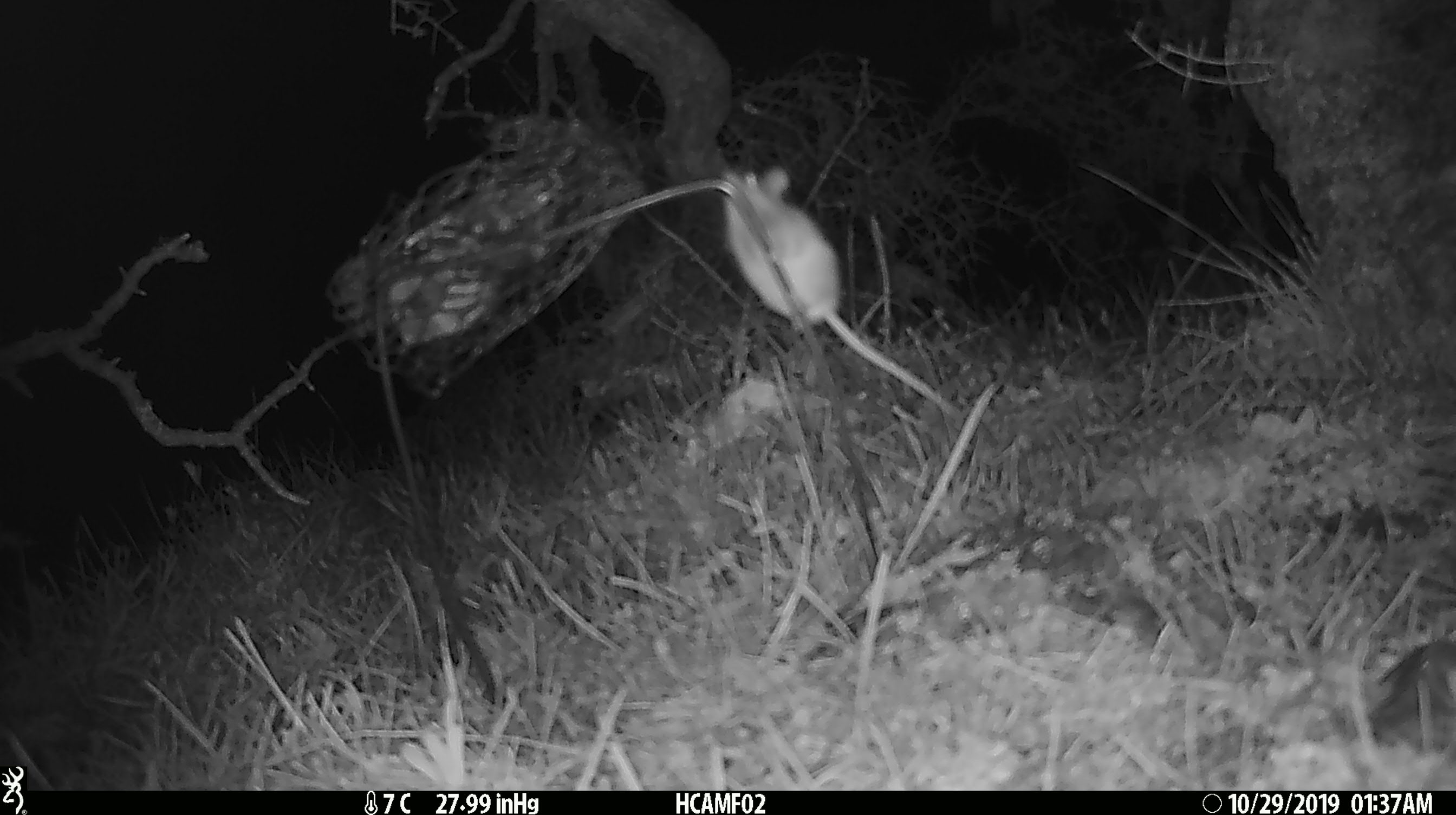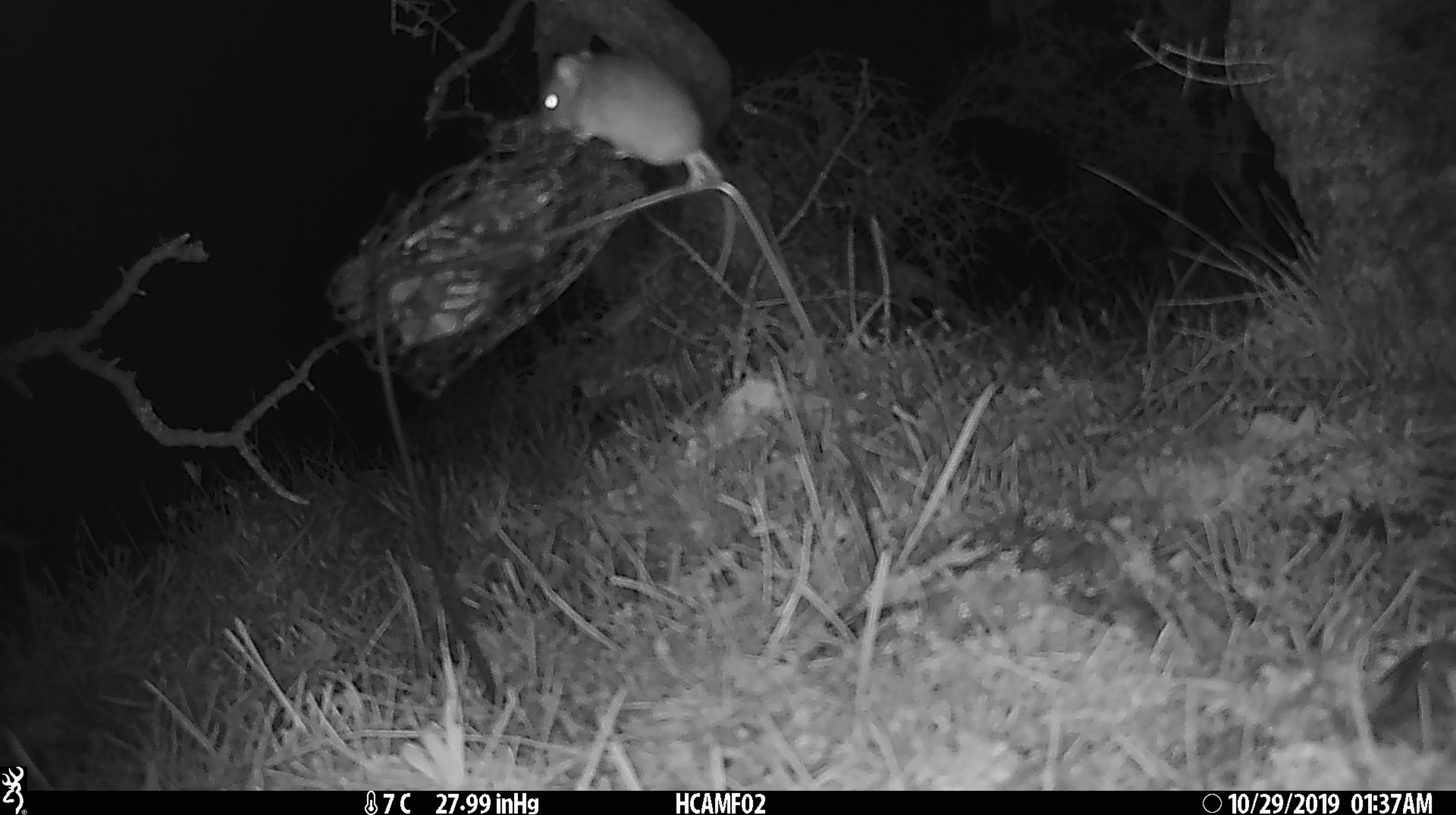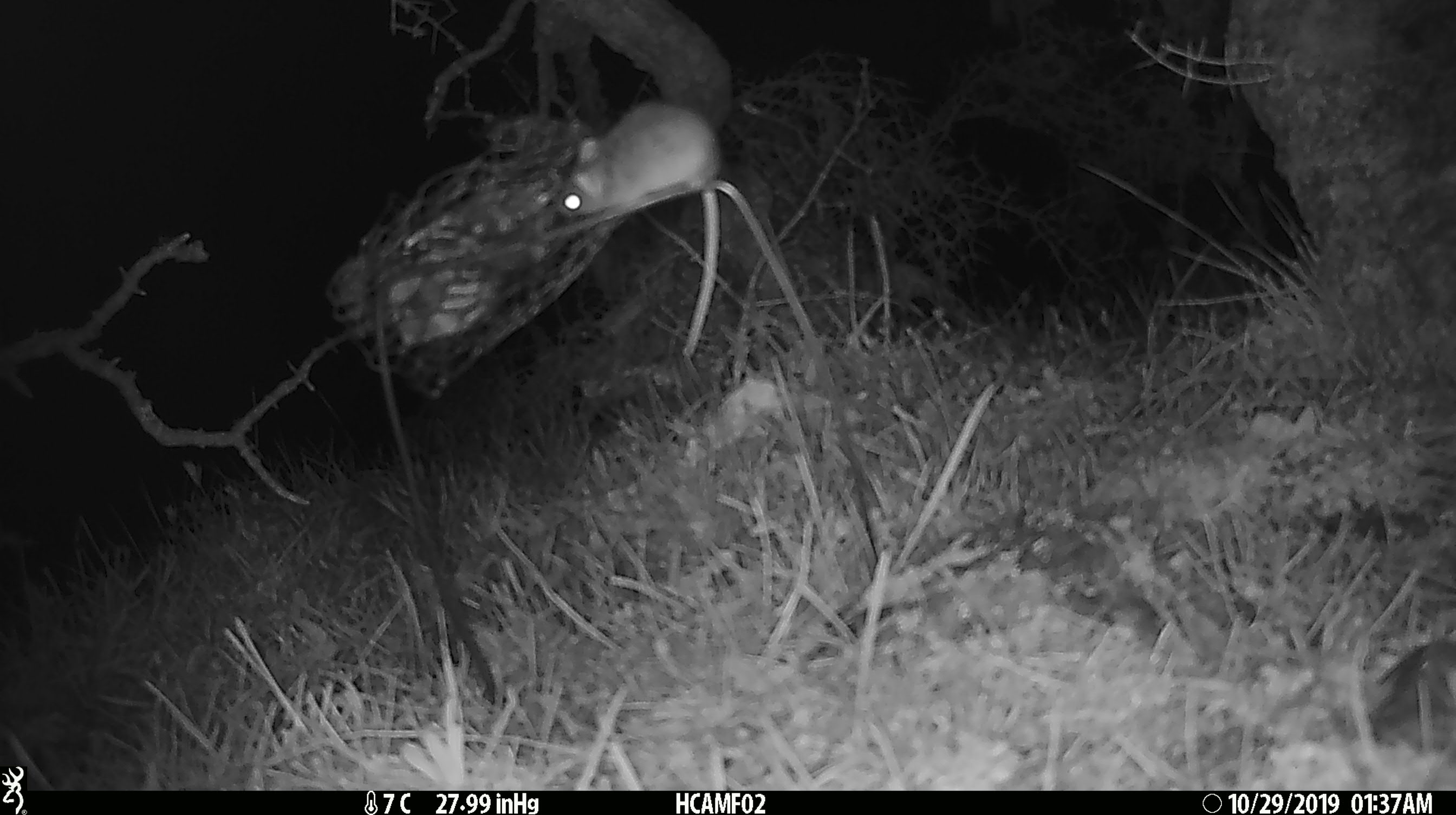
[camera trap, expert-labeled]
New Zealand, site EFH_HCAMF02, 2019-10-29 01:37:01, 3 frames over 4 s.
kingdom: Animalia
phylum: Chordata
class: Mammalia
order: Rodentia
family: Muridae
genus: Mus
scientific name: Mus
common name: mouse